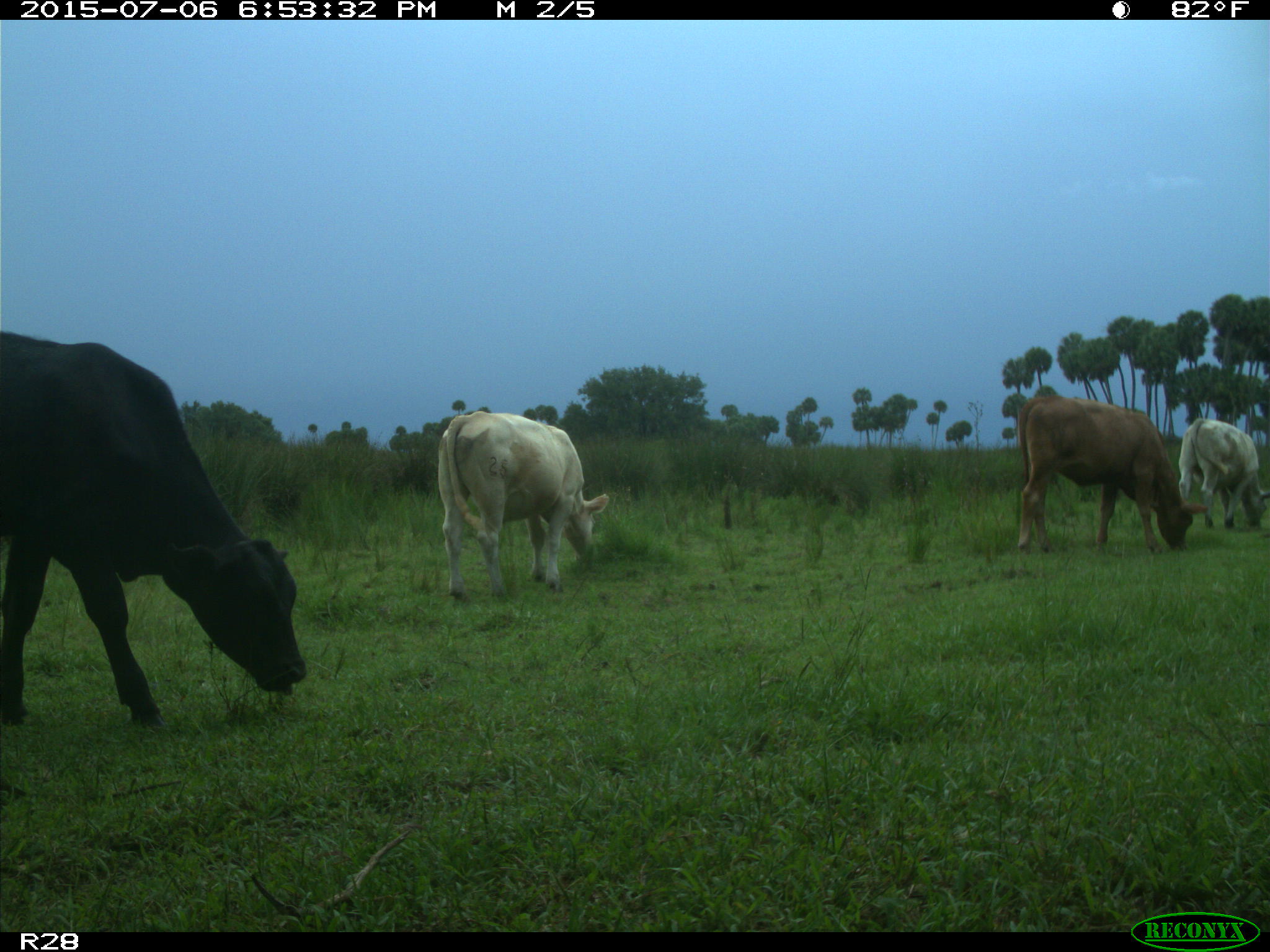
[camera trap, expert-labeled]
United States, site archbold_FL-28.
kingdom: Animalia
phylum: Chordata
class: Mammalia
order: Artiodactyla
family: Bovidae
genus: Bos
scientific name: Bos taurus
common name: domestic cow